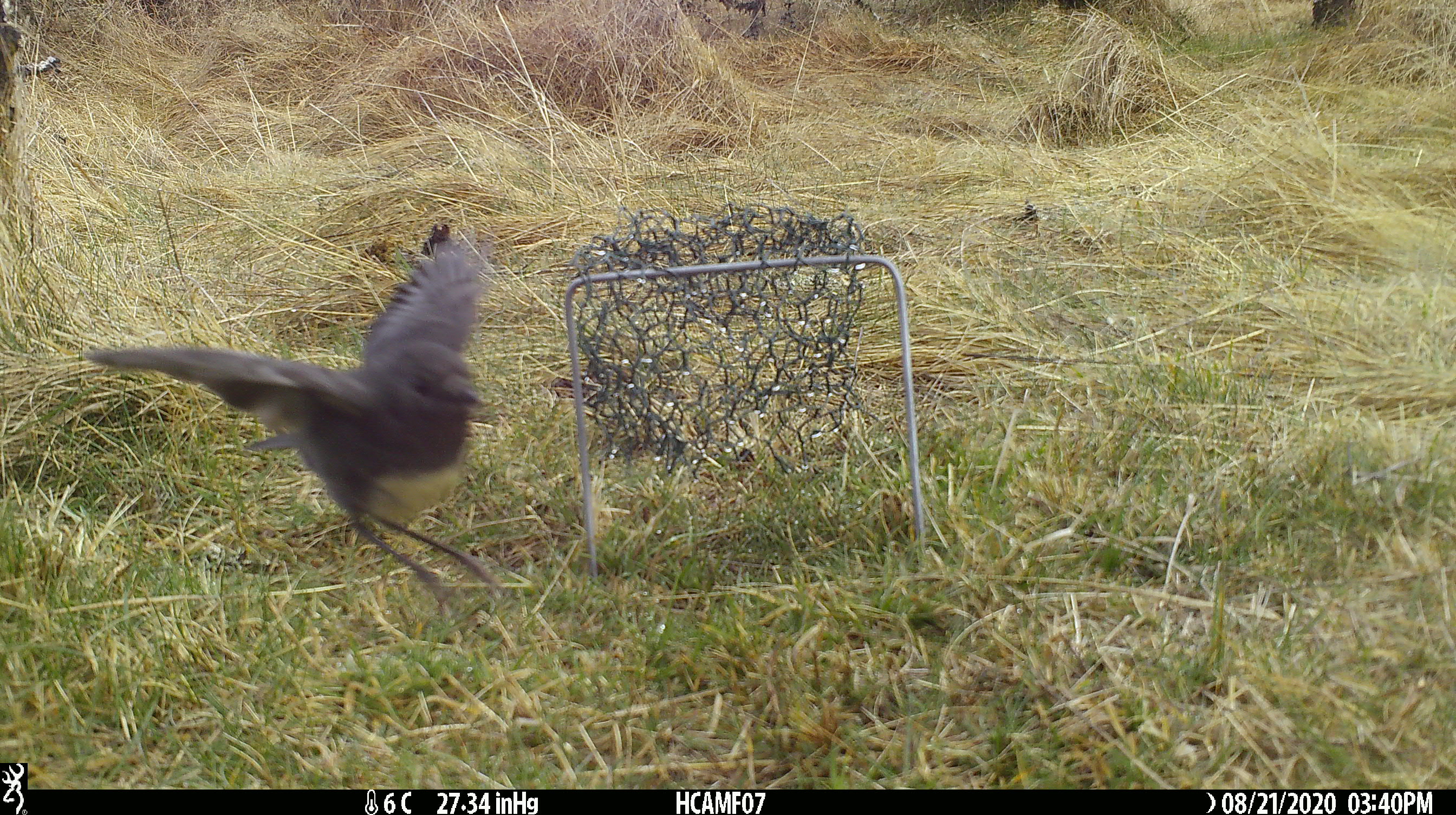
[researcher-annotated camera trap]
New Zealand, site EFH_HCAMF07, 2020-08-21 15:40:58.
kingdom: Animalia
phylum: Chordata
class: Aves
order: Passeriformes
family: Petroicidae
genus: Petroica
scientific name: Petroica australis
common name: new zealand robin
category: robin